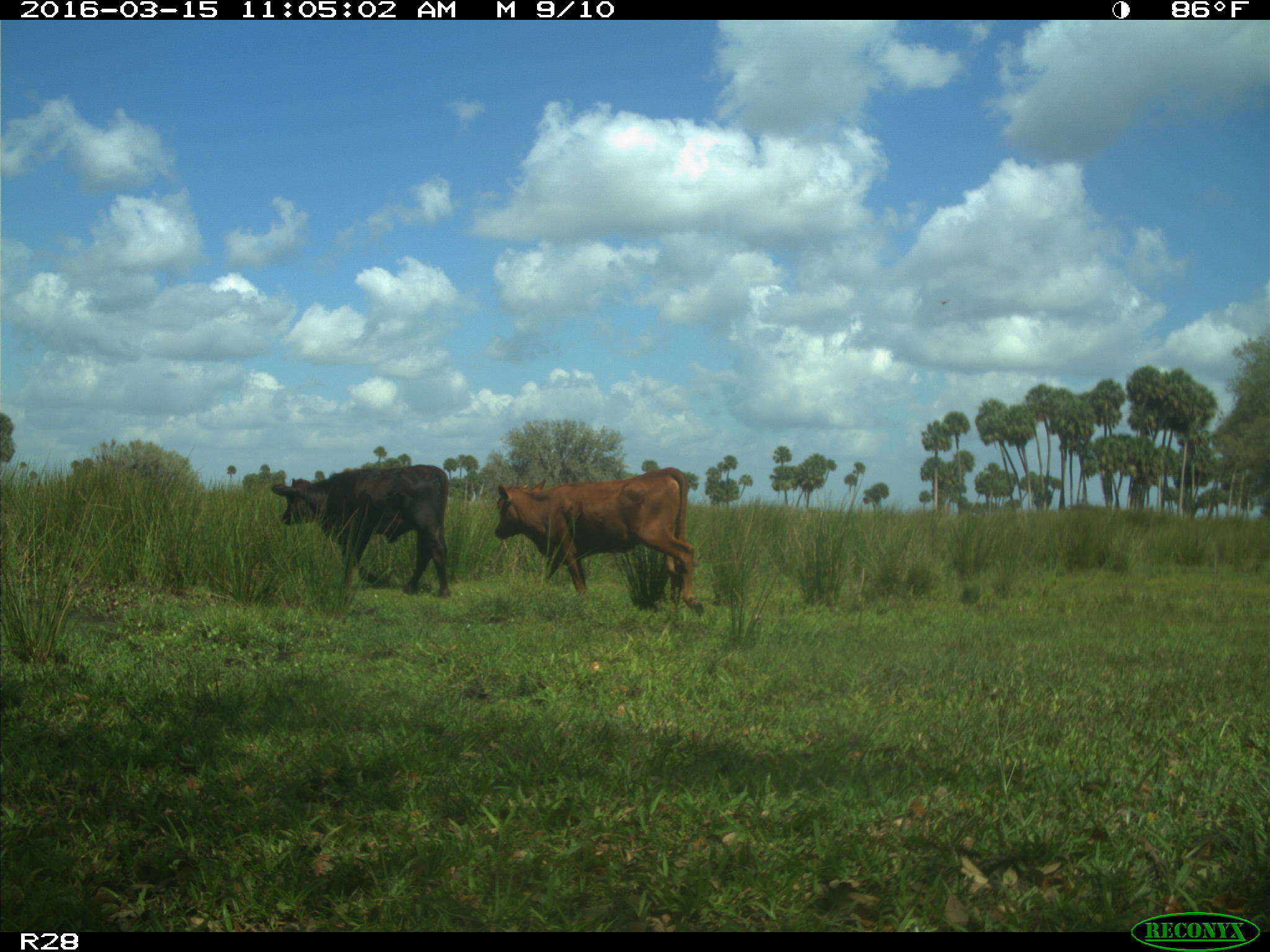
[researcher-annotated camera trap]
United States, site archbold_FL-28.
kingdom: Animalia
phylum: Chordata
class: Mammalia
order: Artiodactyla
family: Bovidae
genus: Bos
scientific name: Bos taurus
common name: domestic cow